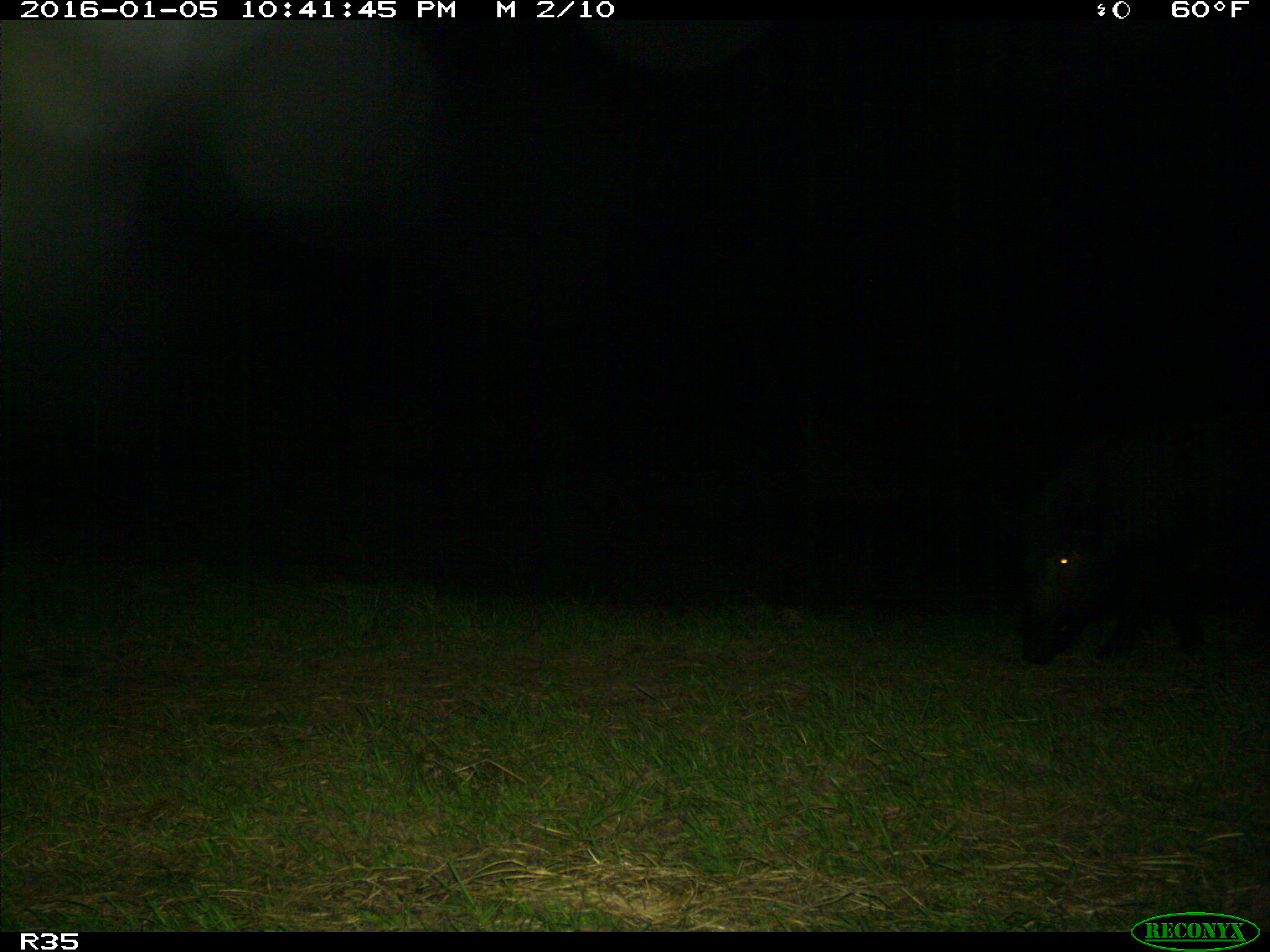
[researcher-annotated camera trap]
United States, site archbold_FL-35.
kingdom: Animalia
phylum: Chordata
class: Mammalia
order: Artiodactyla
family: Suidae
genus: Sus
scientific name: Sus scrofa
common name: wild boar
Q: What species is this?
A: Sus scrofa (wild boar).